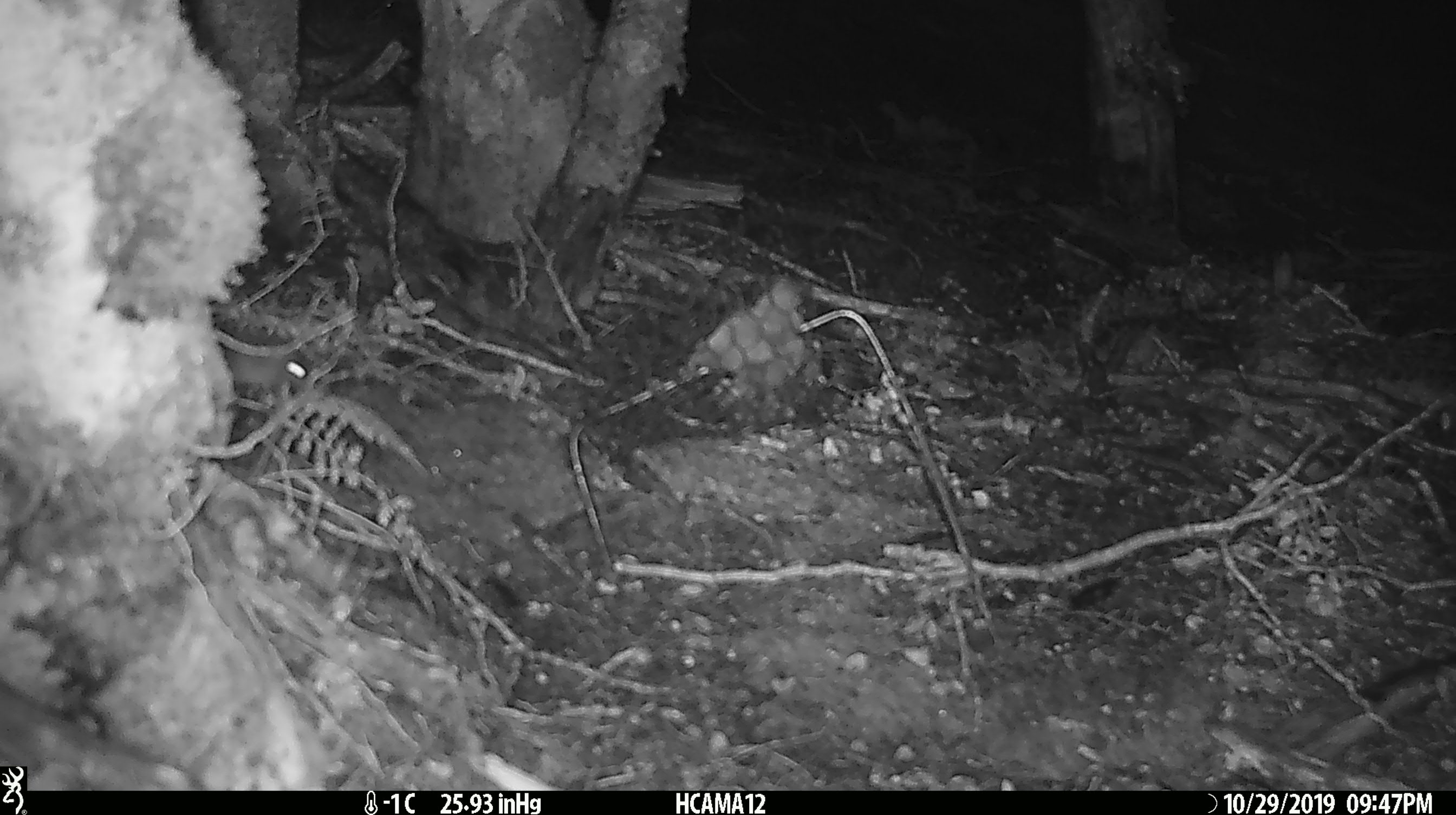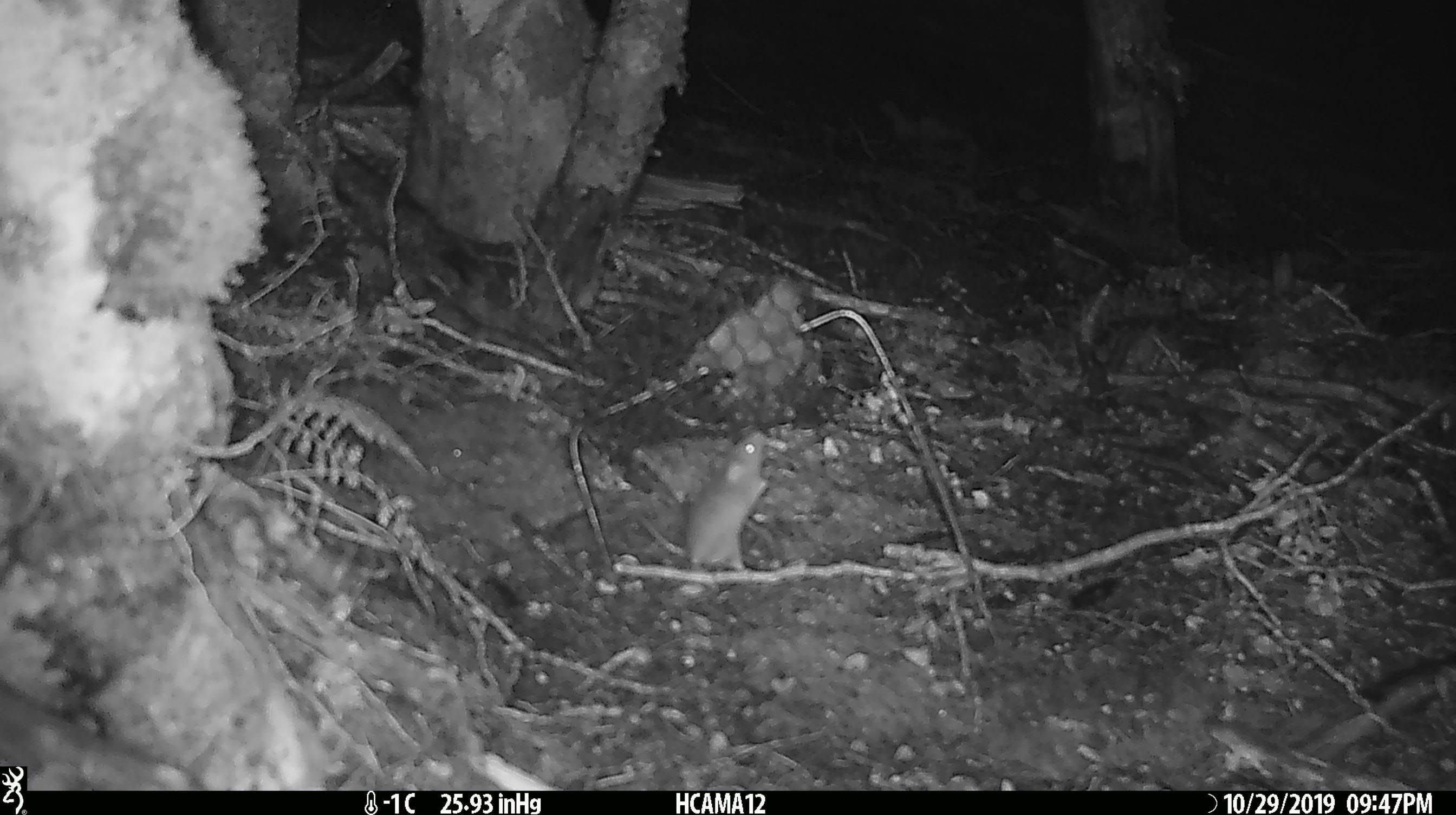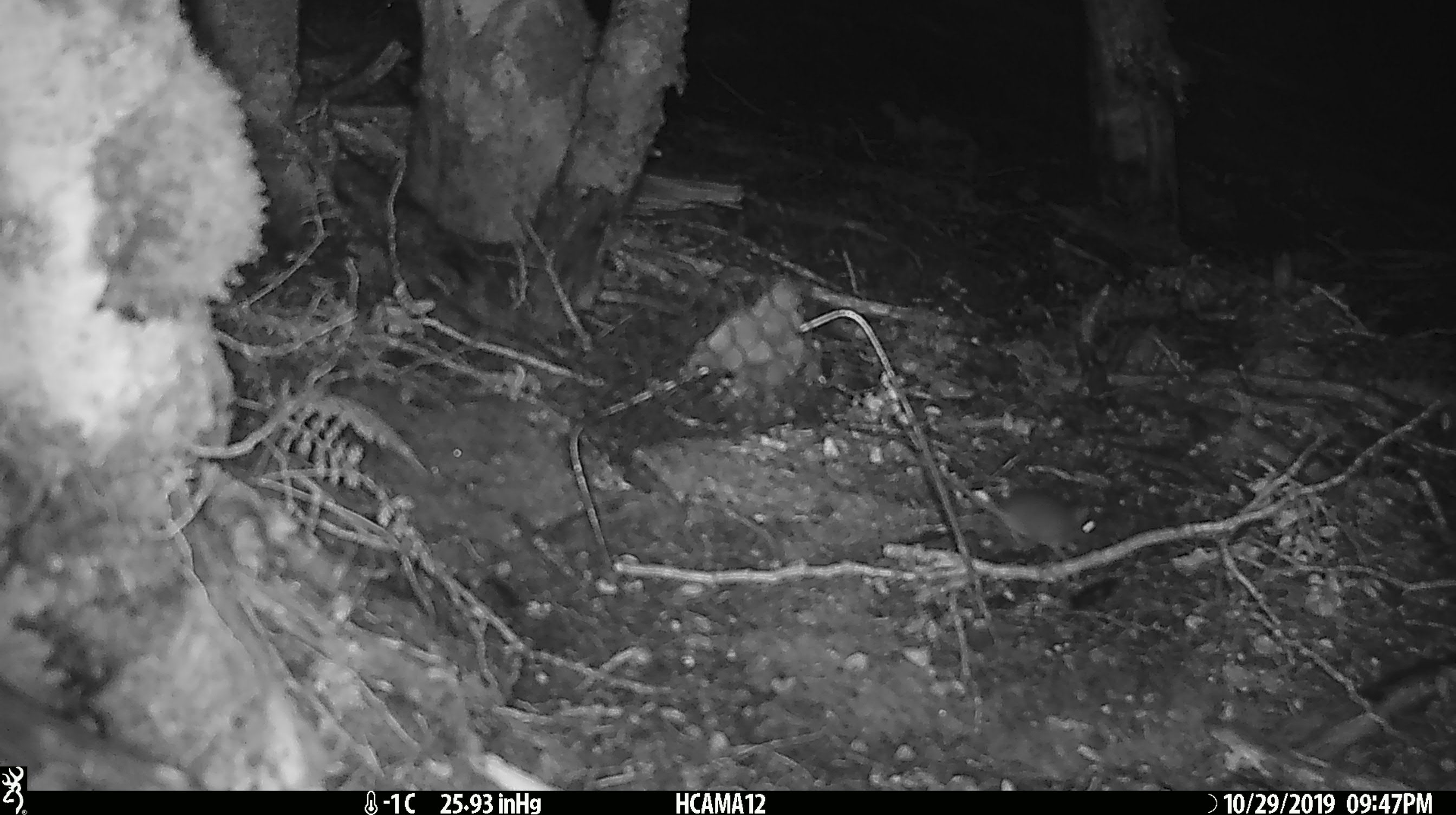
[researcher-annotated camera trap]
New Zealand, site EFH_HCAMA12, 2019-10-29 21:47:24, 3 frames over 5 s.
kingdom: Animalia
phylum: Chordata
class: Mammalia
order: Rodentia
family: Muridae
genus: Mus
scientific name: Mus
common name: mouse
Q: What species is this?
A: Mouse (Mus).